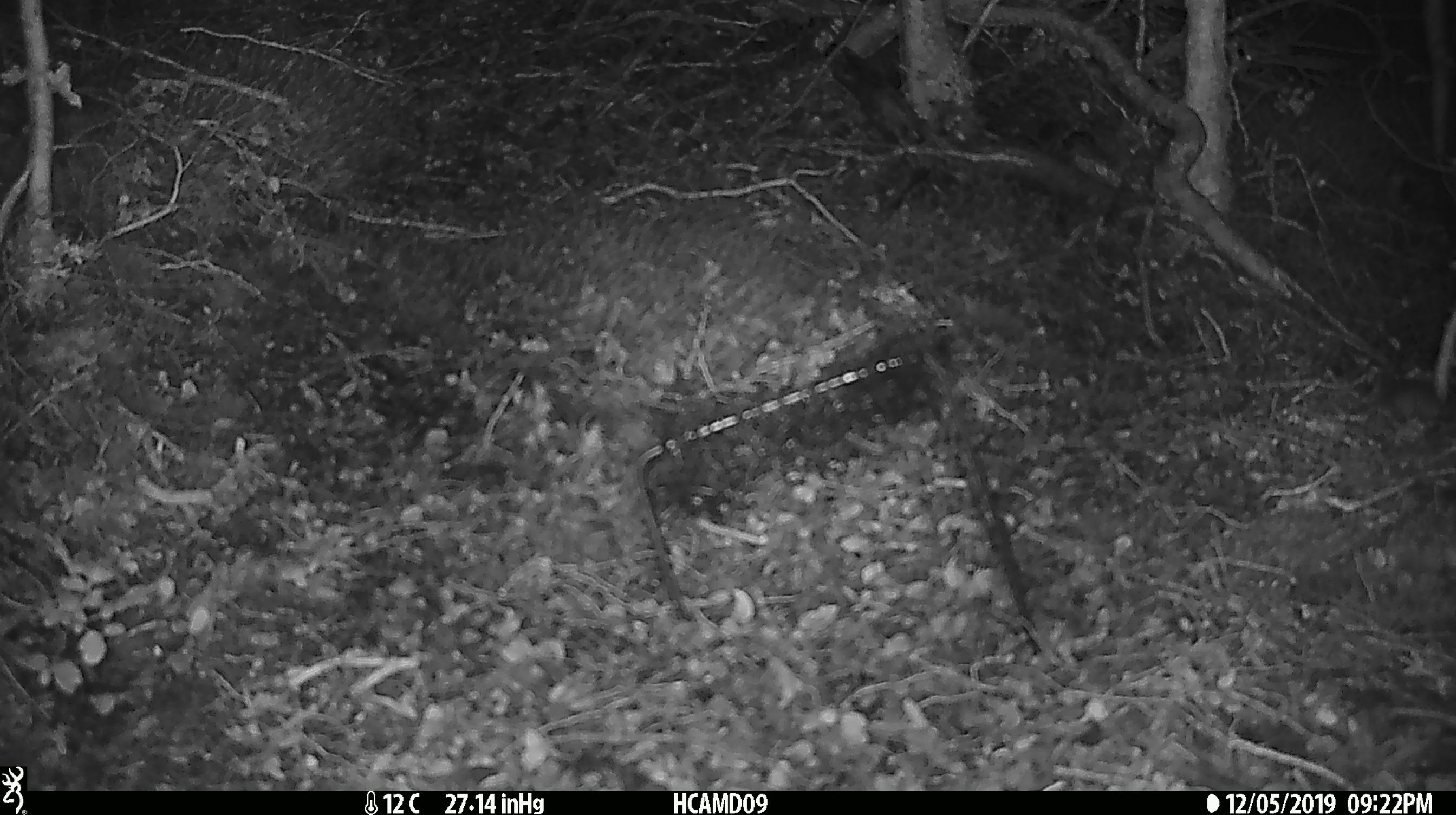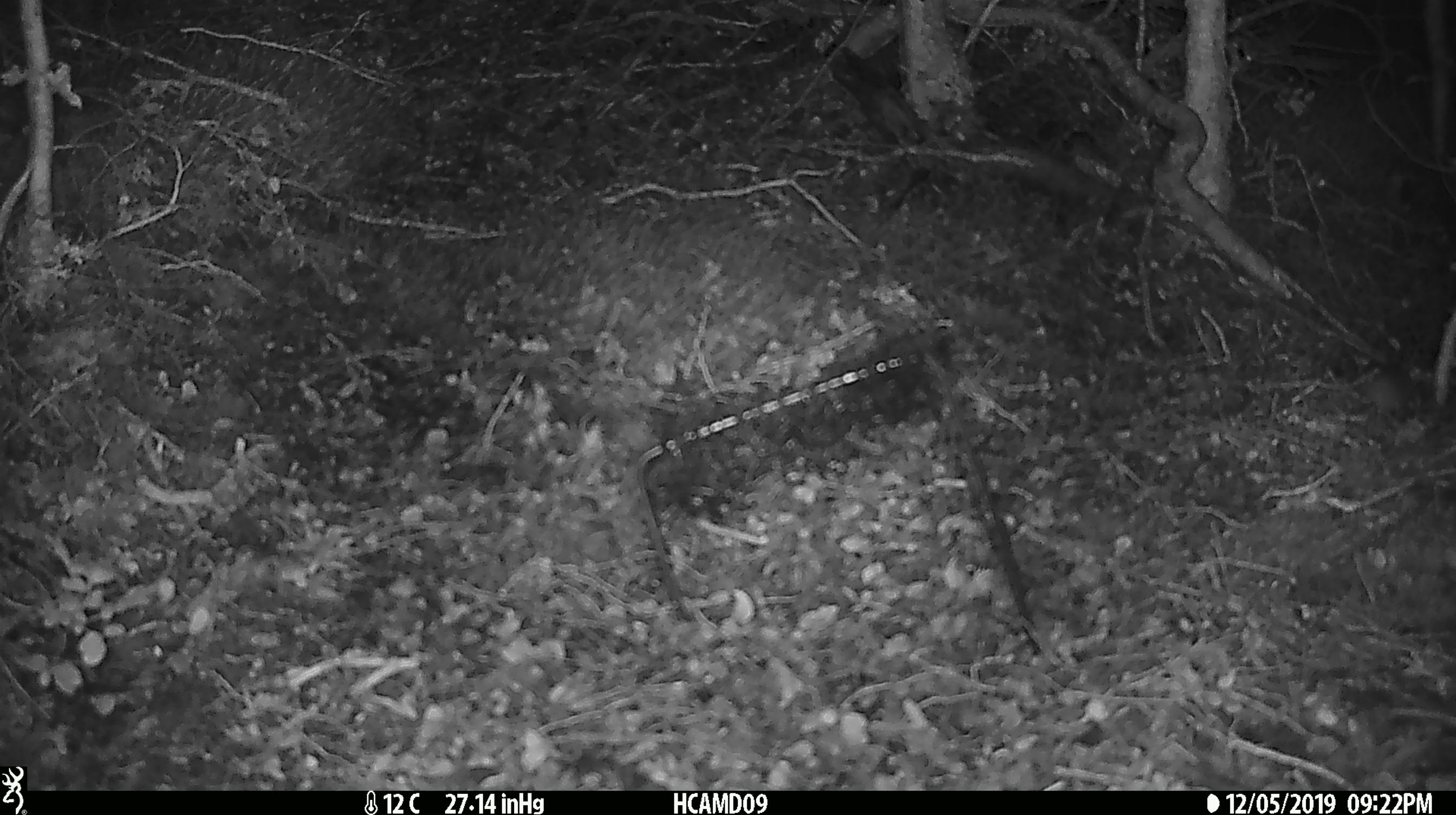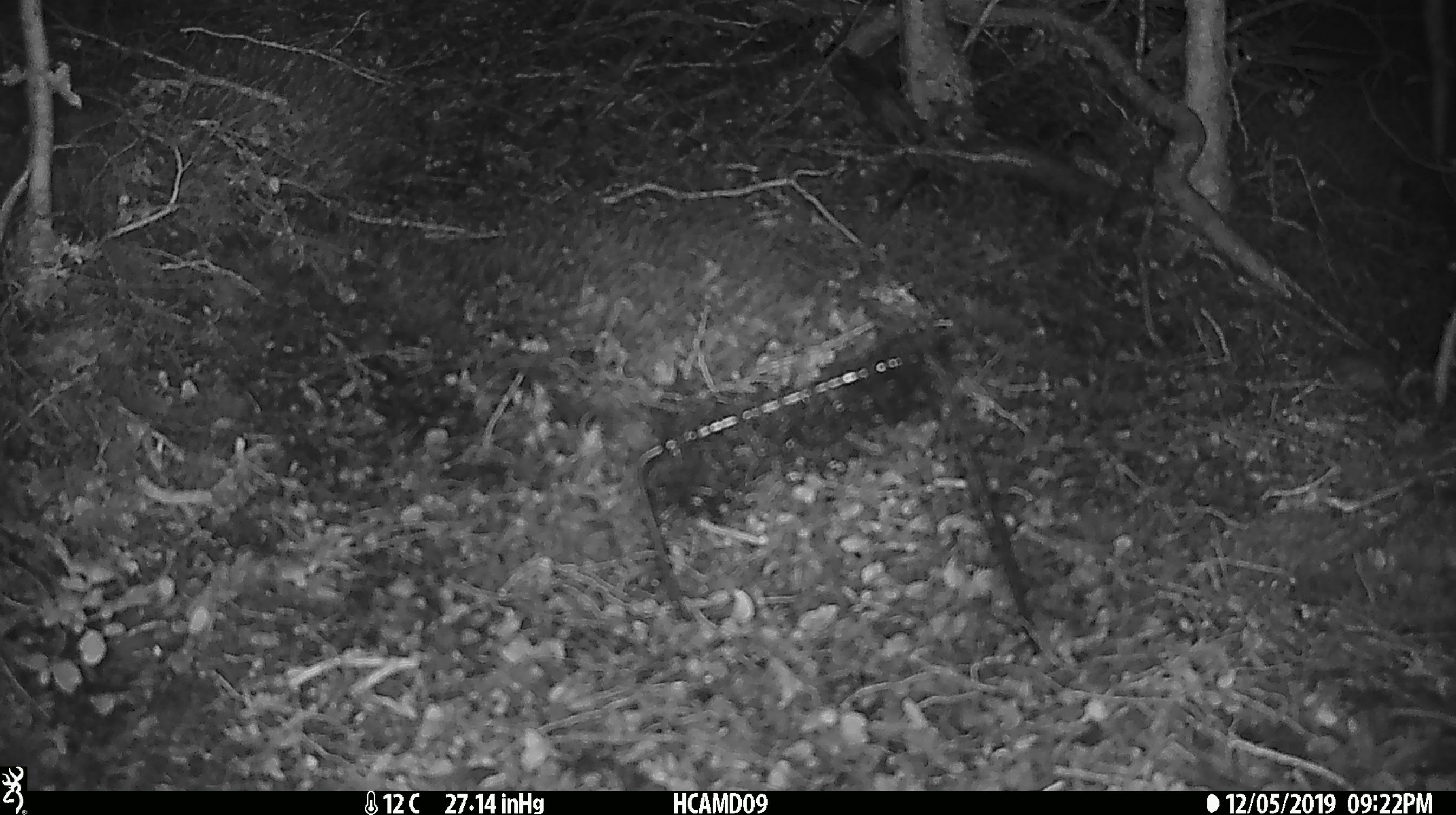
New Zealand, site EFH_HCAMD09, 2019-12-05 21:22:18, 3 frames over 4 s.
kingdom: Animalia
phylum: Chordata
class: Mammalia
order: Rodentia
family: Muridae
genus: Mus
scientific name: Mus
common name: mouse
Mouse (Mus).